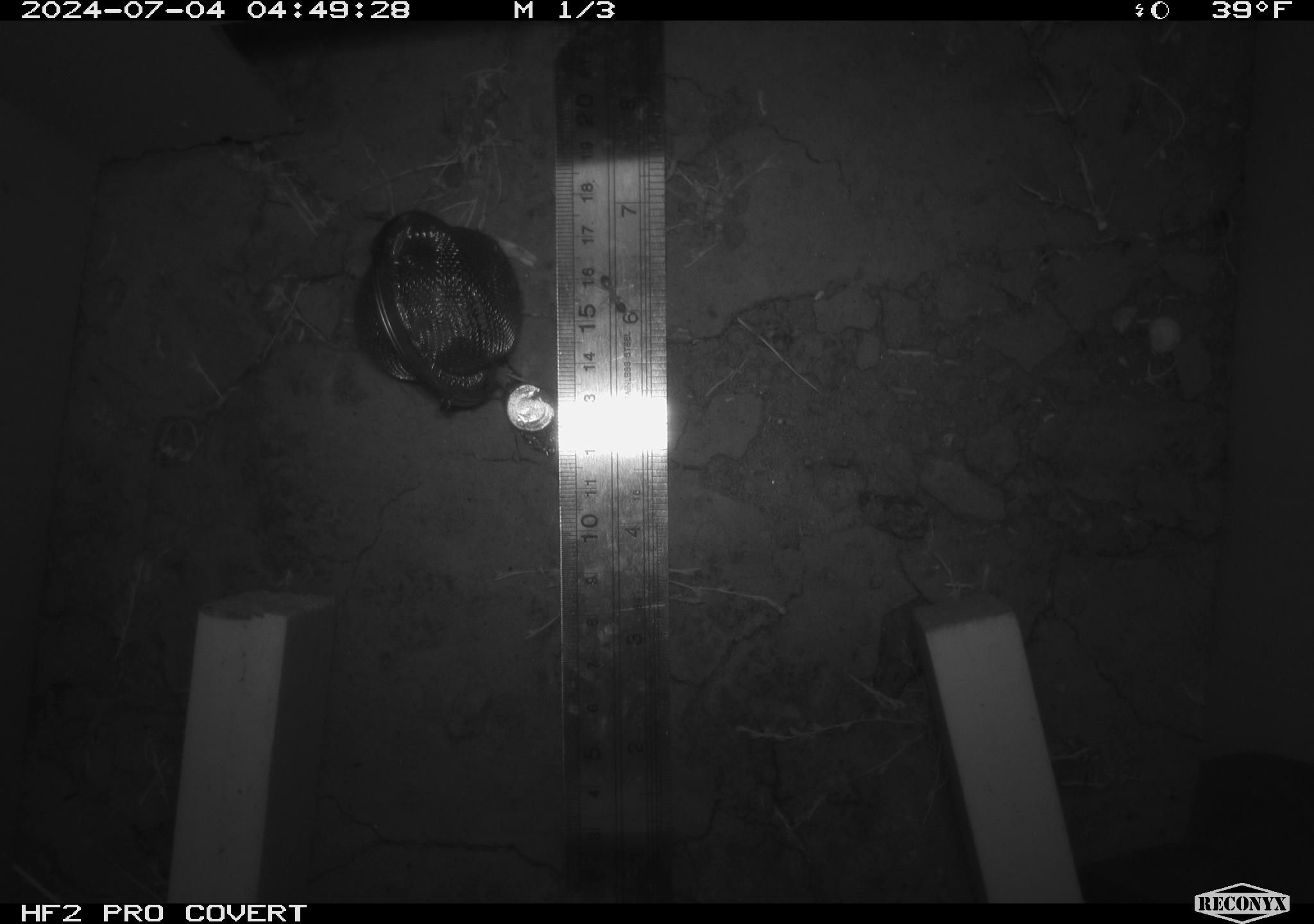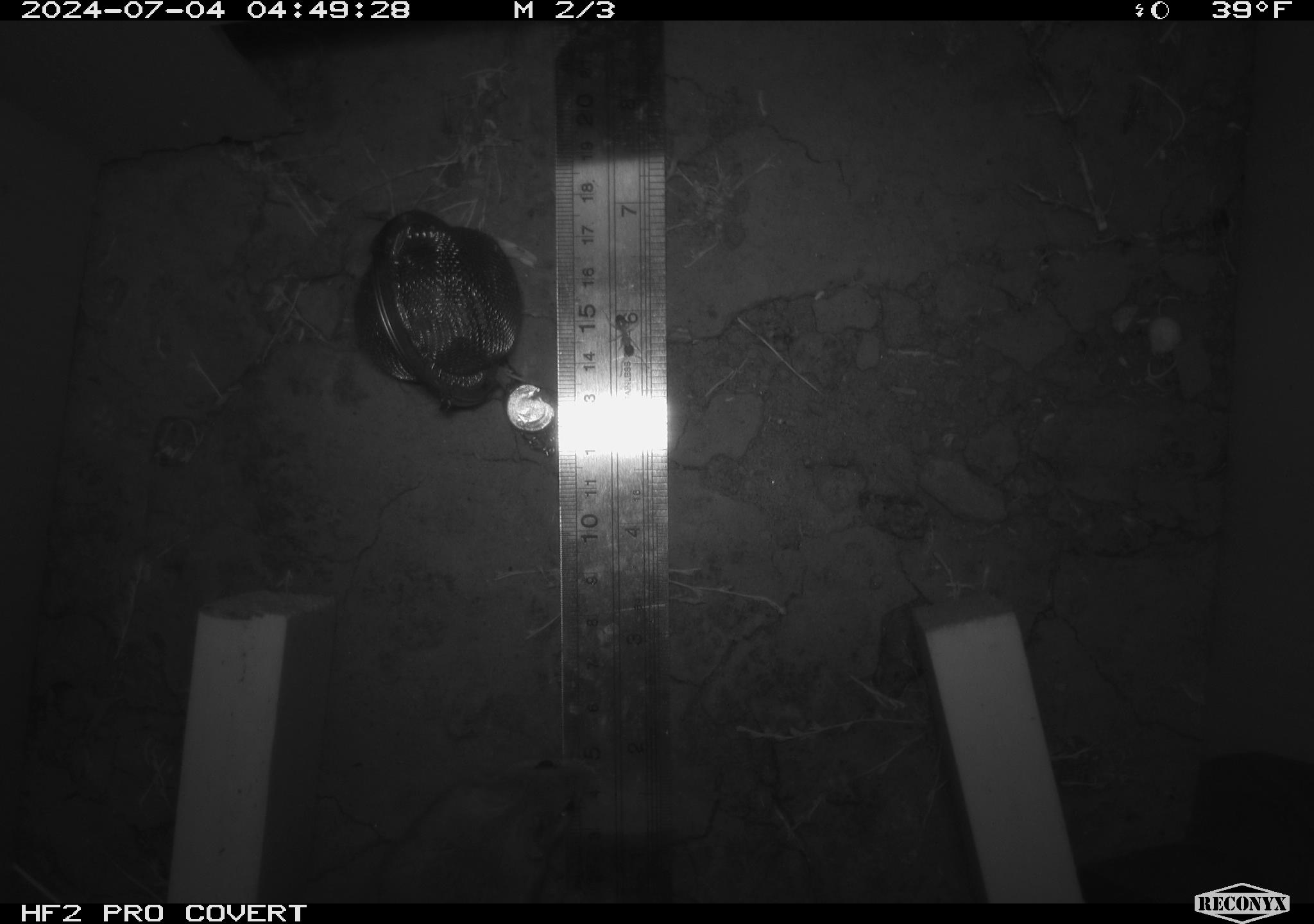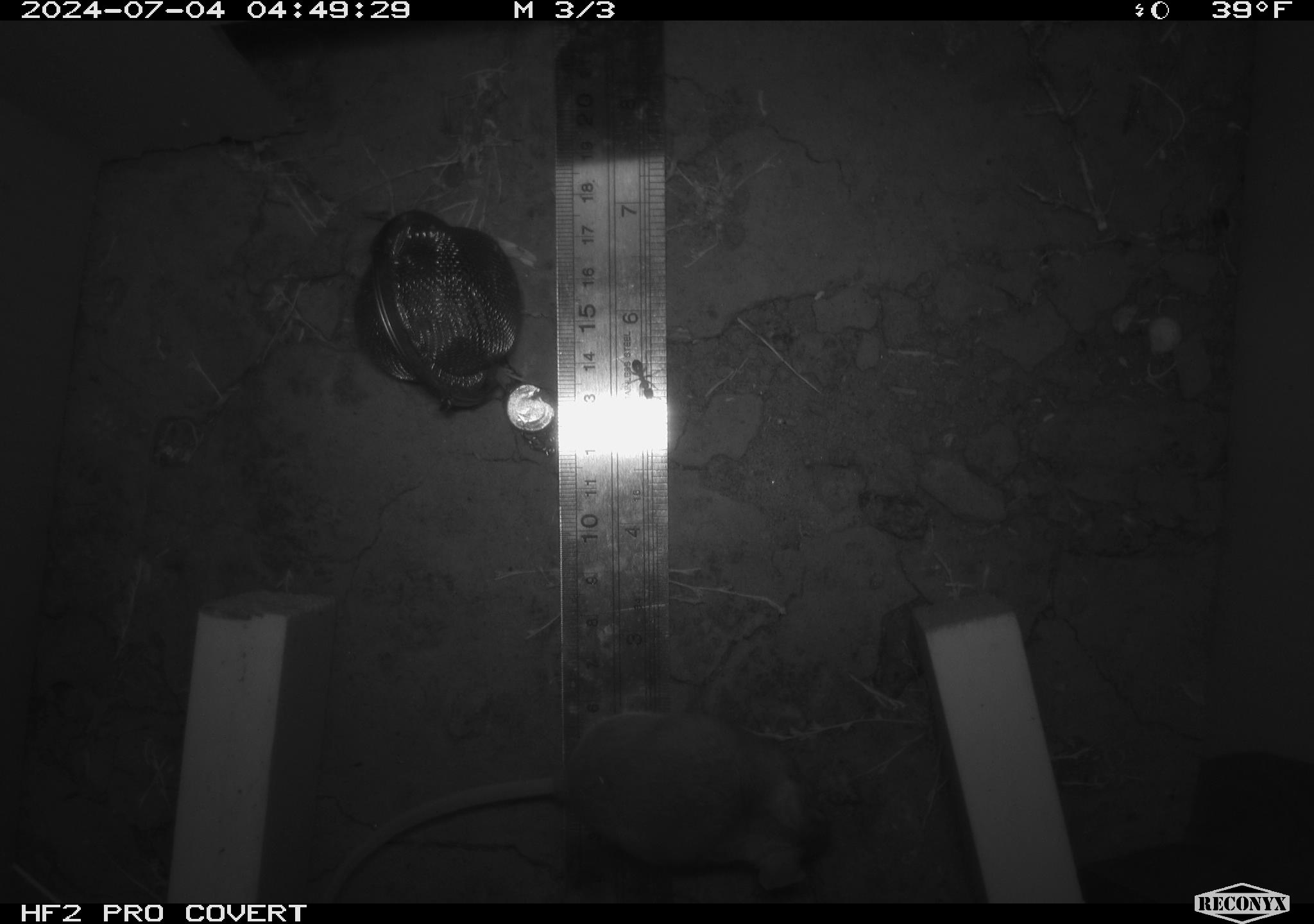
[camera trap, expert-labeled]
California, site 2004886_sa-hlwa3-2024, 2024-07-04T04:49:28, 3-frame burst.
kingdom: Animalia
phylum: Chordata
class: Mammalia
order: Rodentia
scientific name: Rodentia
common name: mouse species